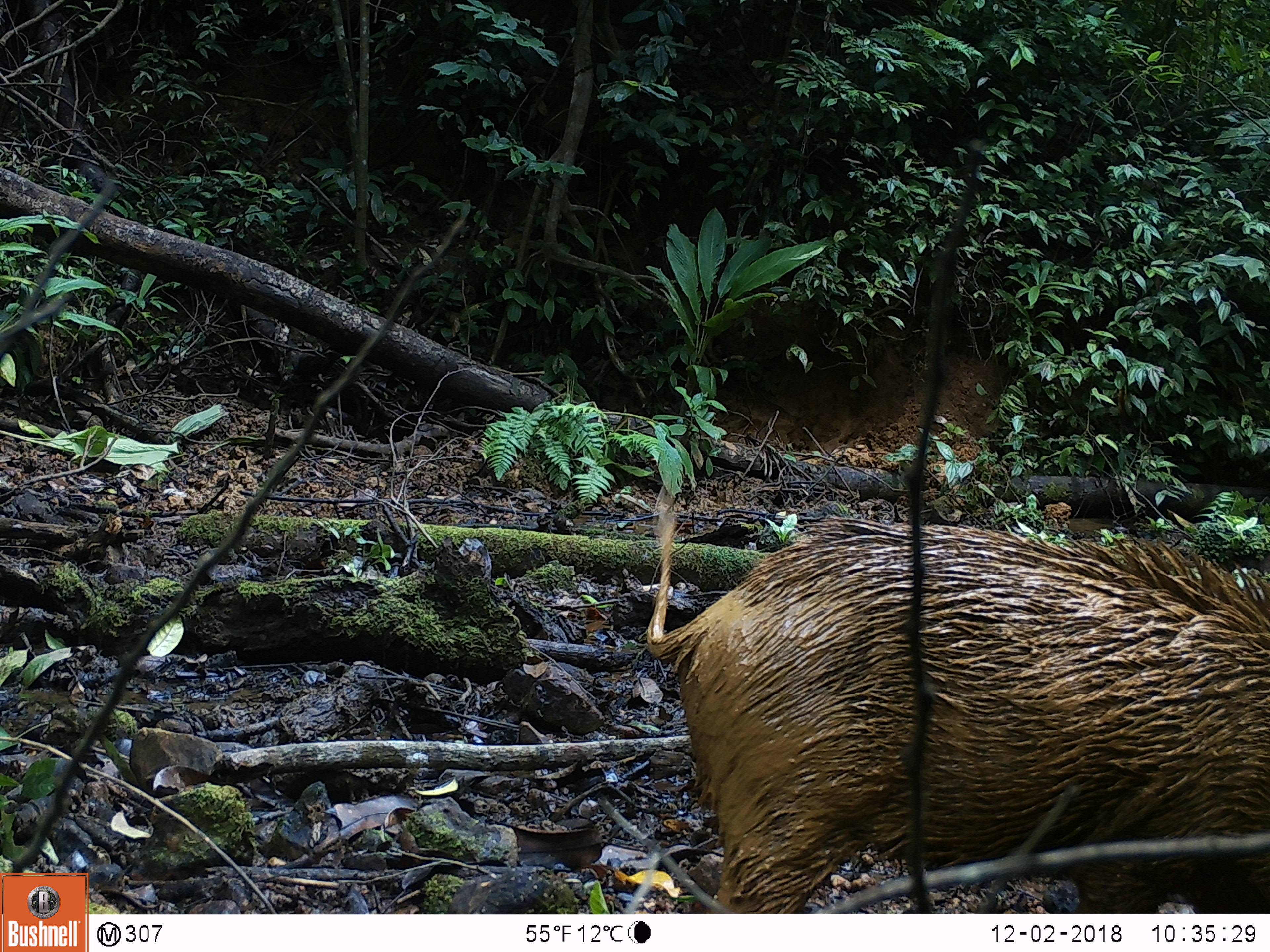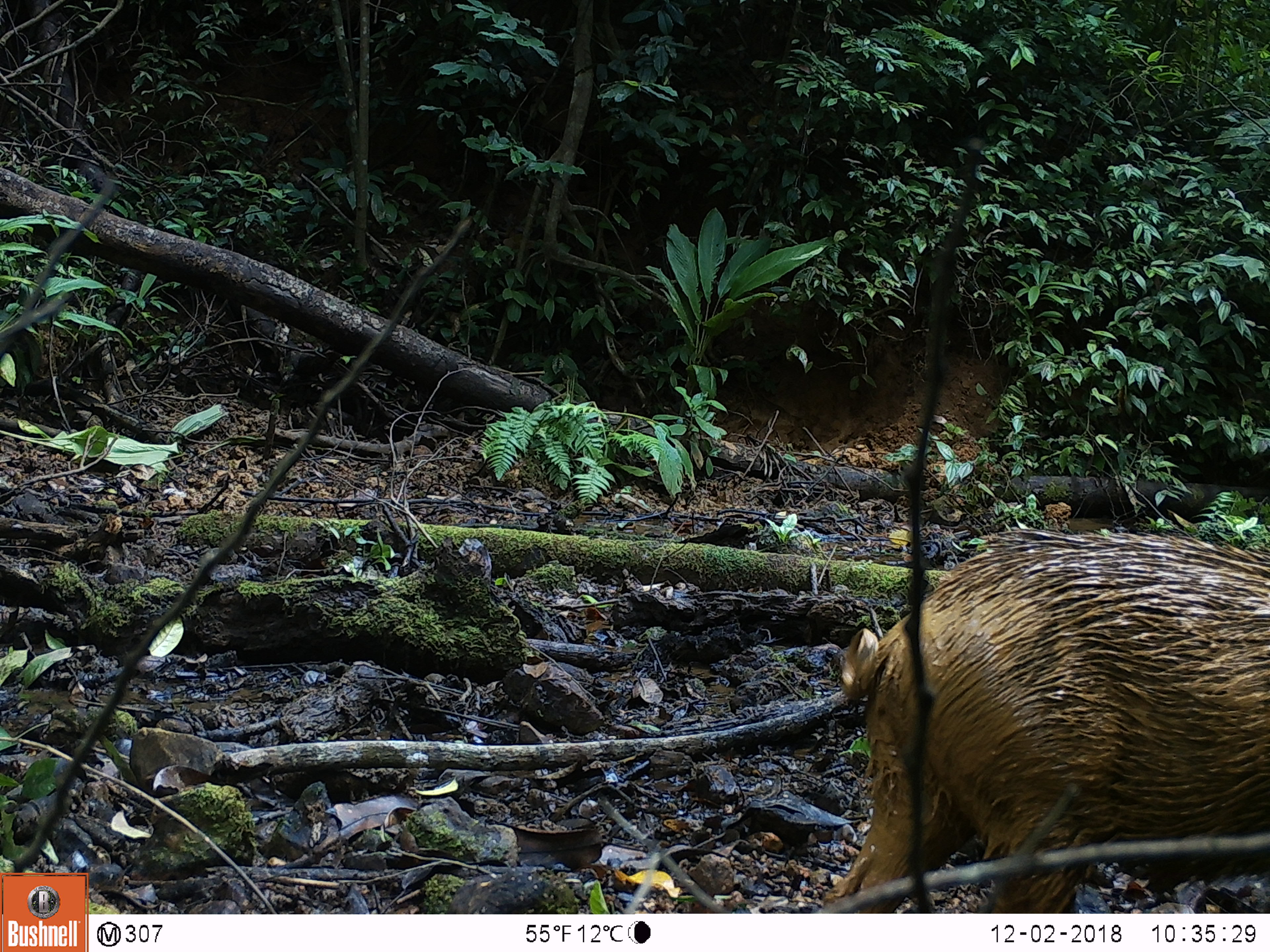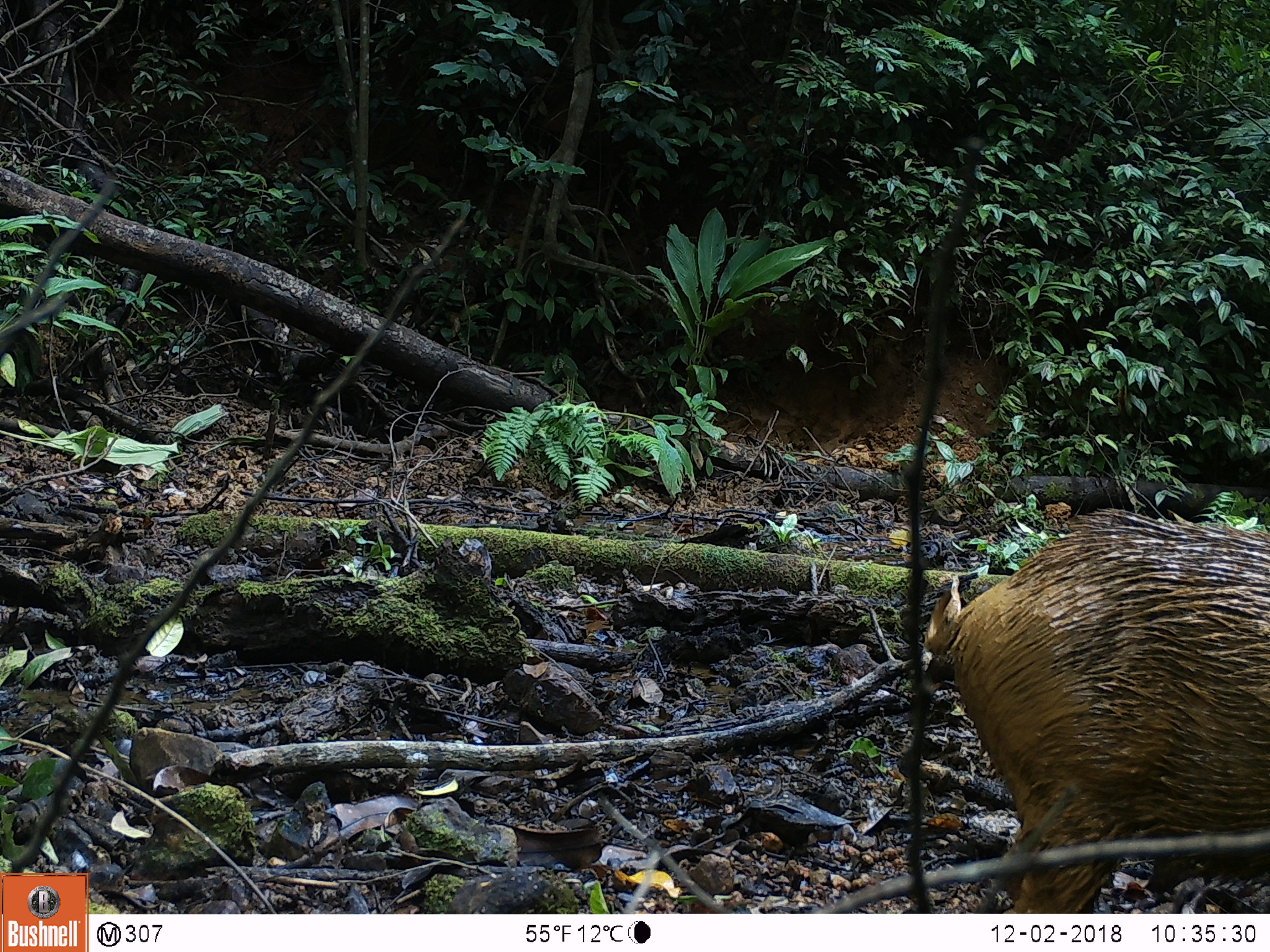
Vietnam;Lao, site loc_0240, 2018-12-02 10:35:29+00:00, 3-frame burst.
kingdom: Animalia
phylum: Chordata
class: Mammalia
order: Artiodactyla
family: Suidae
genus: Sus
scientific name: Sus scrofa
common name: eurasian wild pig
Eurasian wild pig (Sus scrofa). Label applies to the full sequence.